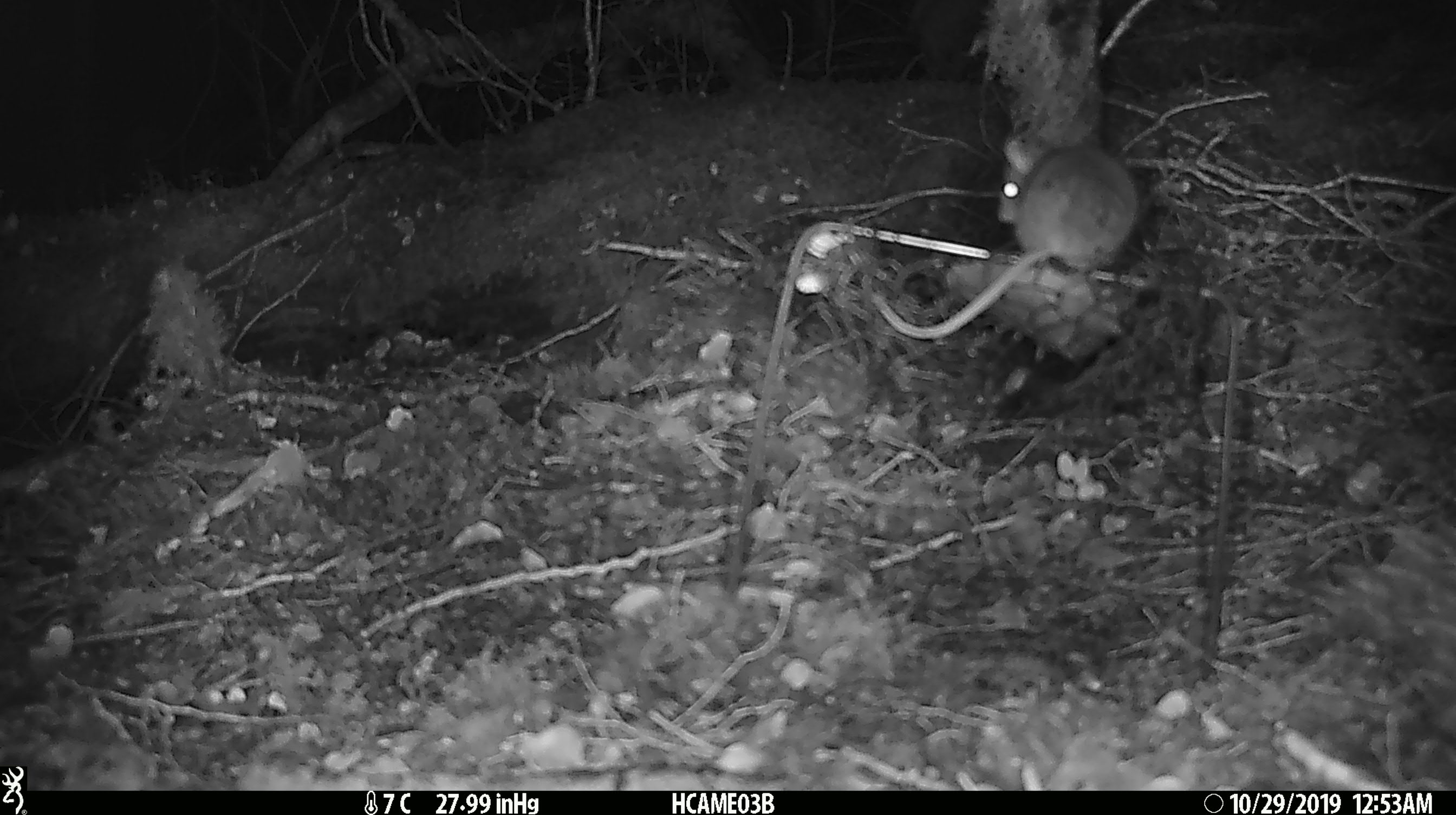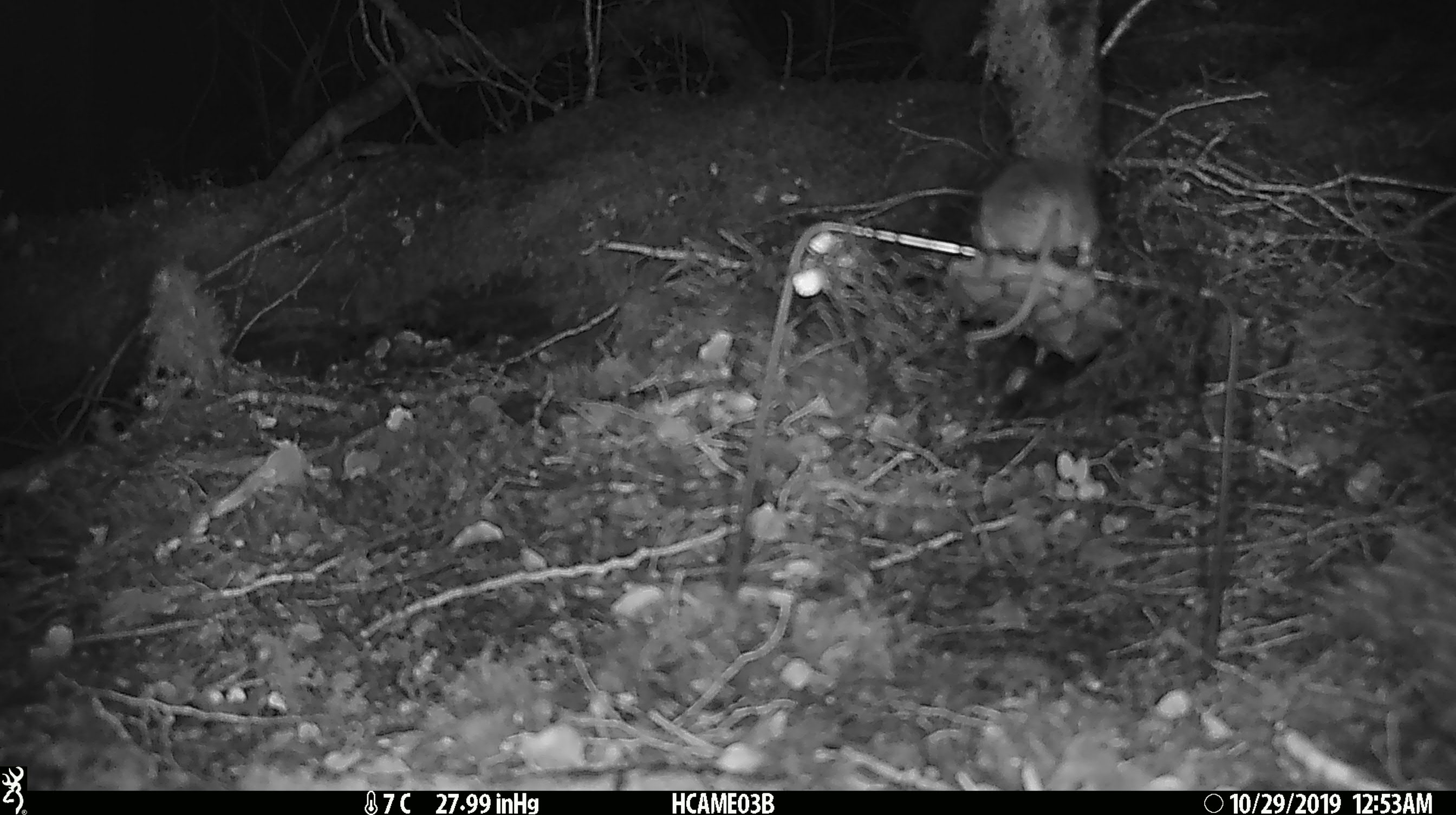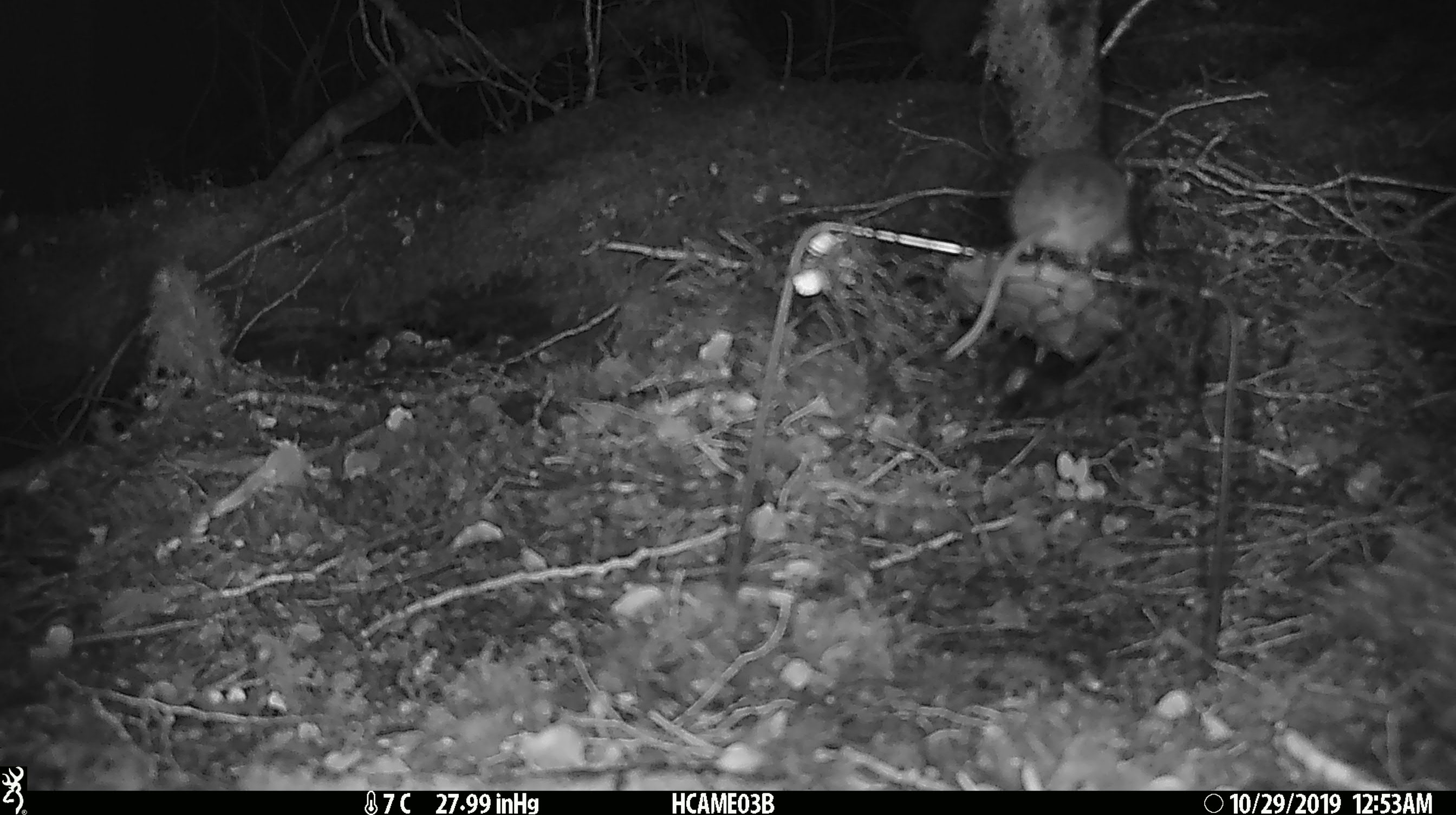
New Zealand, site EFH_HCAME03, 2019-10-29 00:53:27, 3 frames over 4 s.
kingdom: Animalia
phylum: Chordata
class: Mammalia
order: Rodentia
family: Muridae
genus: Mus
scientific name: Mus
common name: mouse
Mouse (Mus).